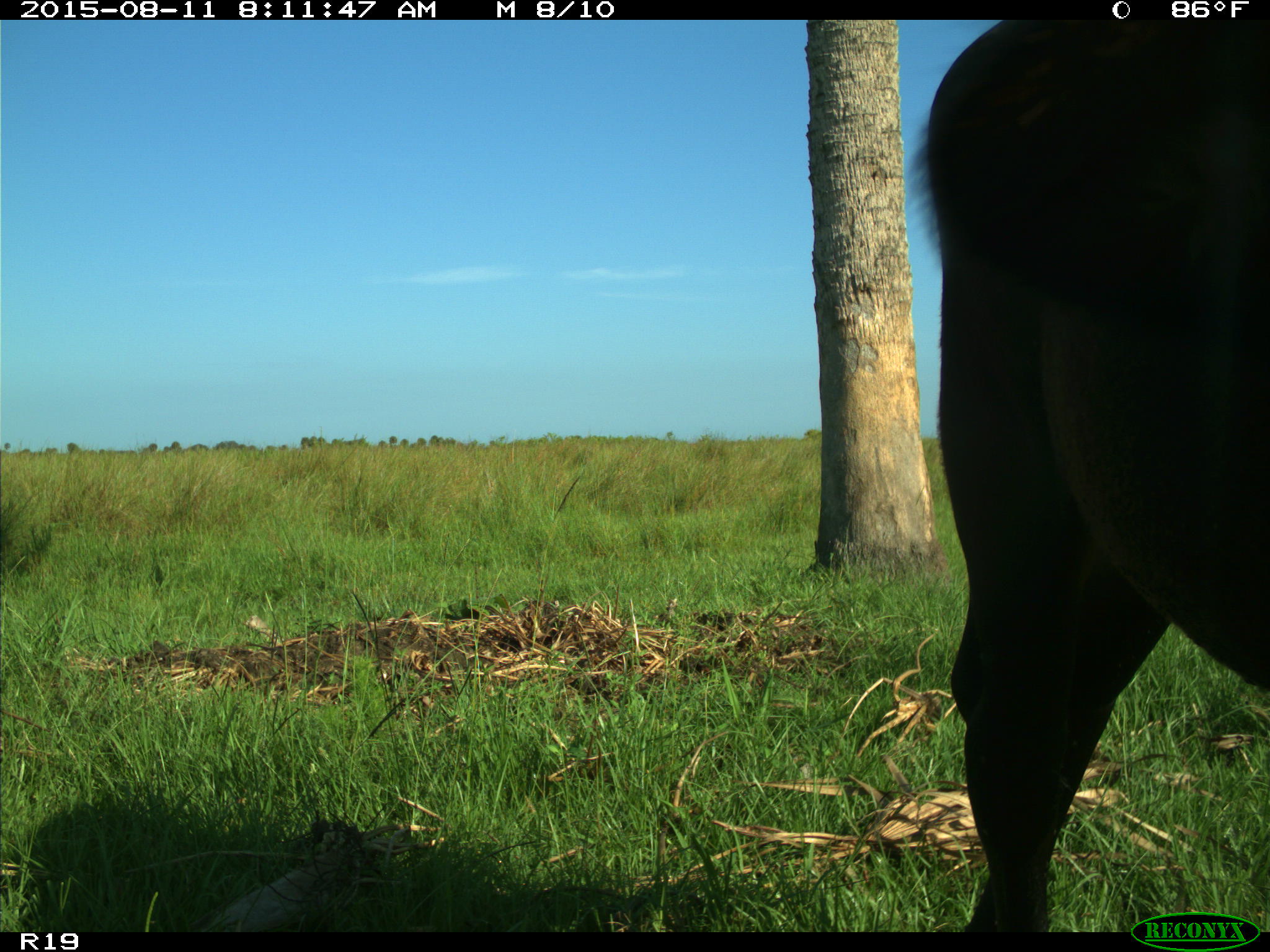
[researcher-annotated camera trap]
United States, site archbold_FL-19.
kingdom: Animalia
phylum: Chordata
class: Mammalia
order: Artiodactyla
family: Bovidae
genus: Bos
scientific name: Bos taurus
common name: domestic cow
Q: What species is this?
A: Bos taurus (domestic cow).